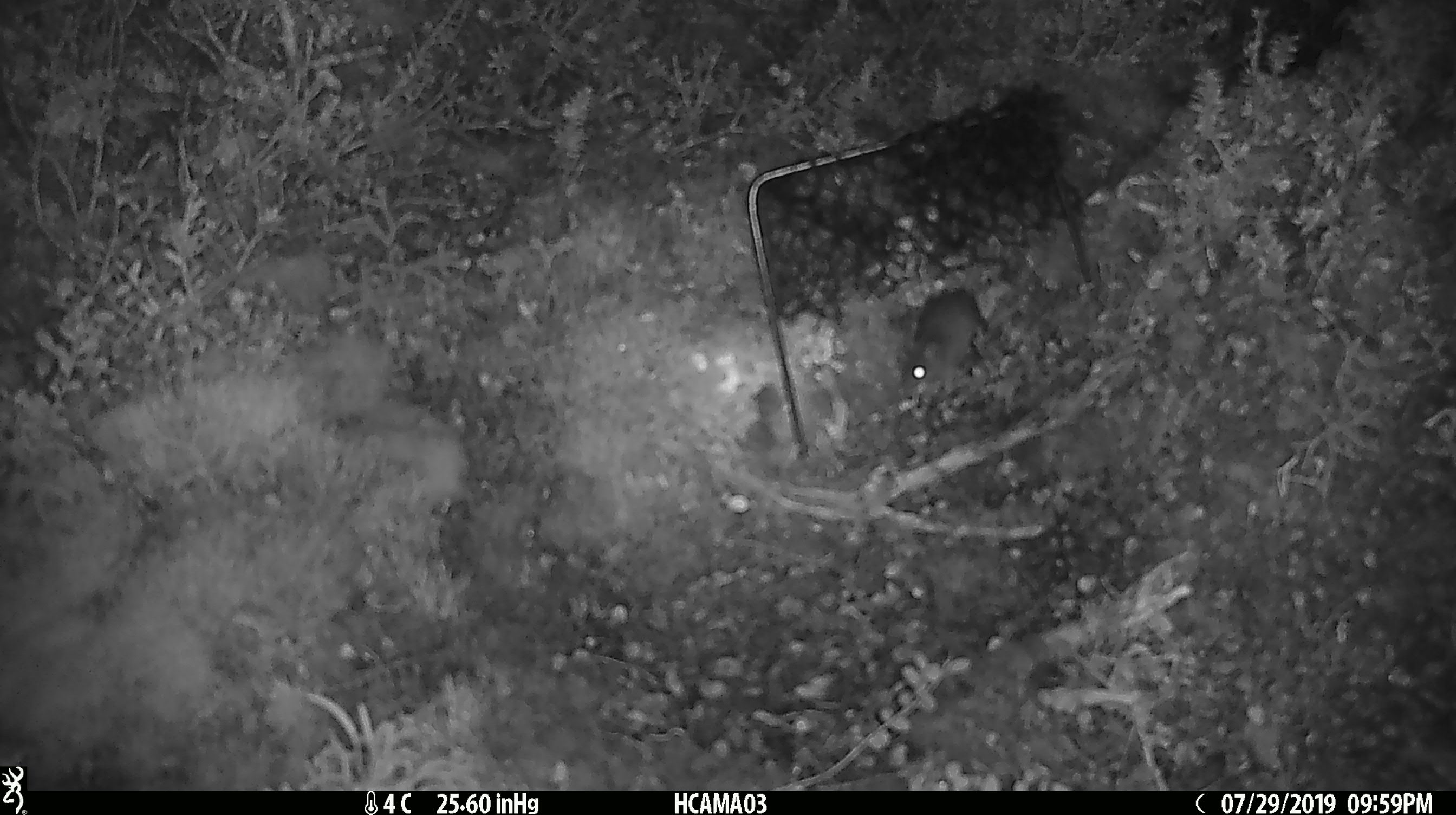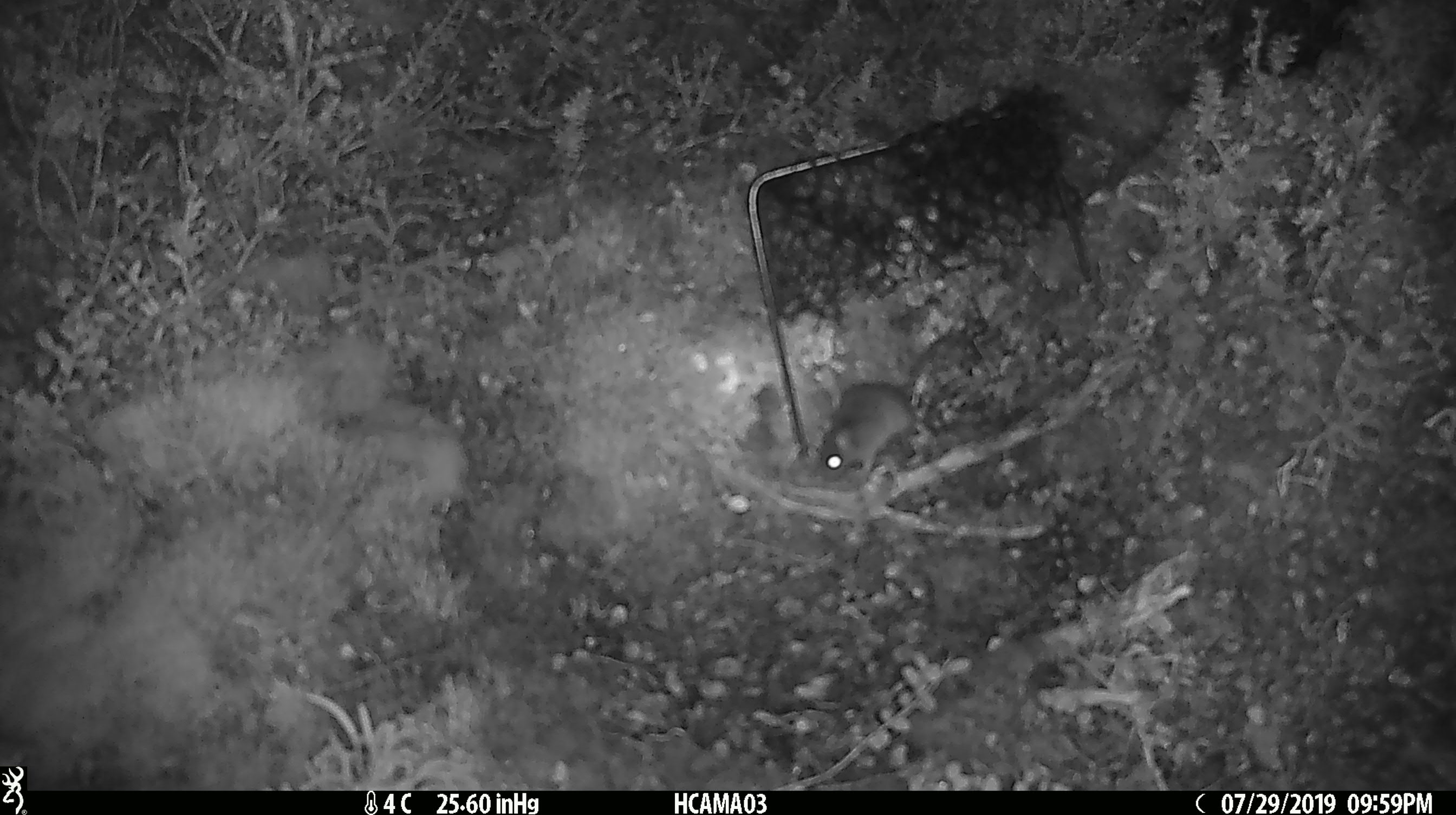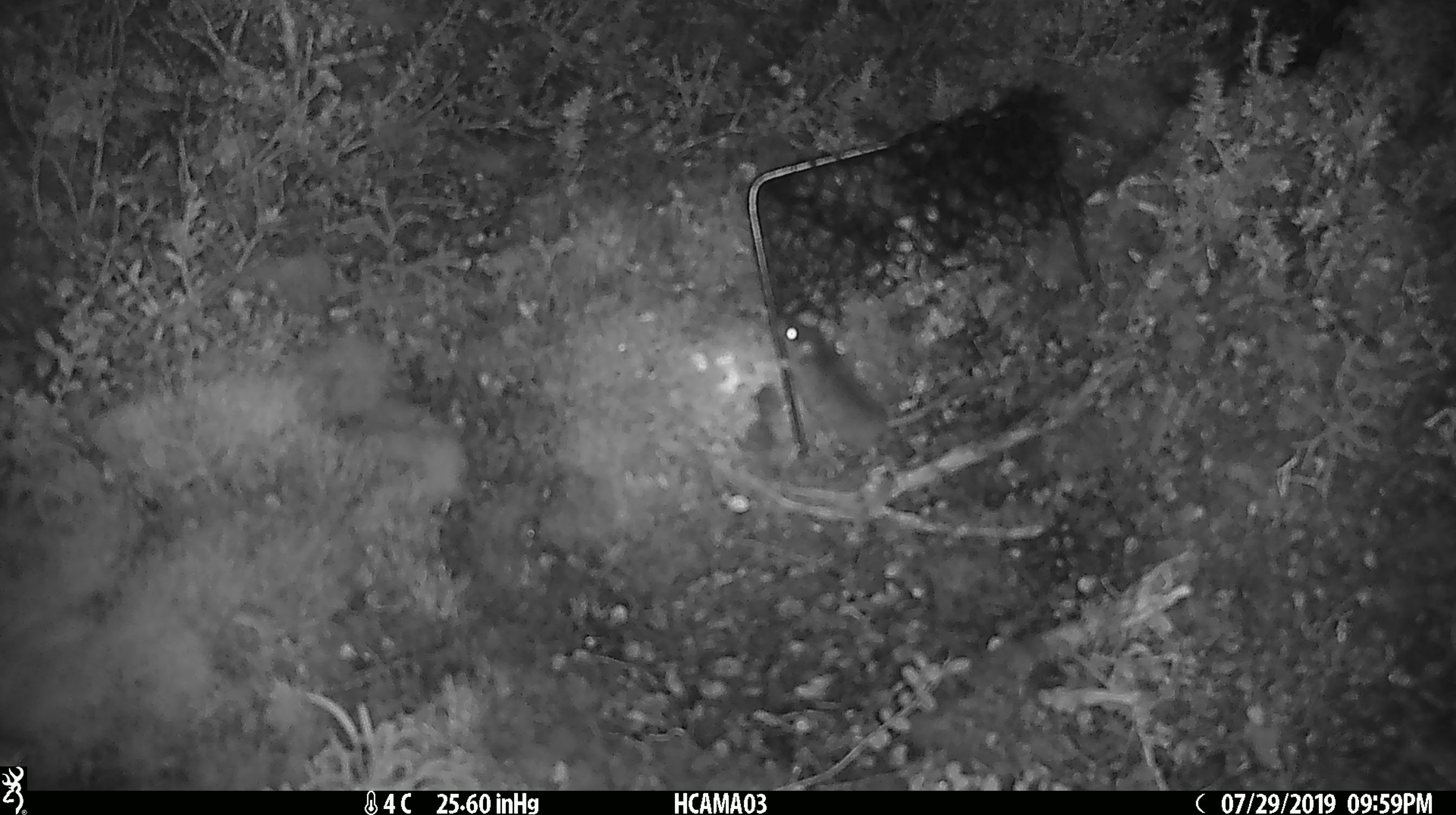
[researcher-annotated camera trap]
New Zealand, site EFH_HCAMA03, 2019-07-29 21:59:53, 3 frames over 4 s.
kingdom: Animalia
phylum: Chordata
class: Mammalia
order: Rodentia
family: Muridae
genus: Mus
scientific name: Mus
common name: mouse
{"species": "mouse (Mus)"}